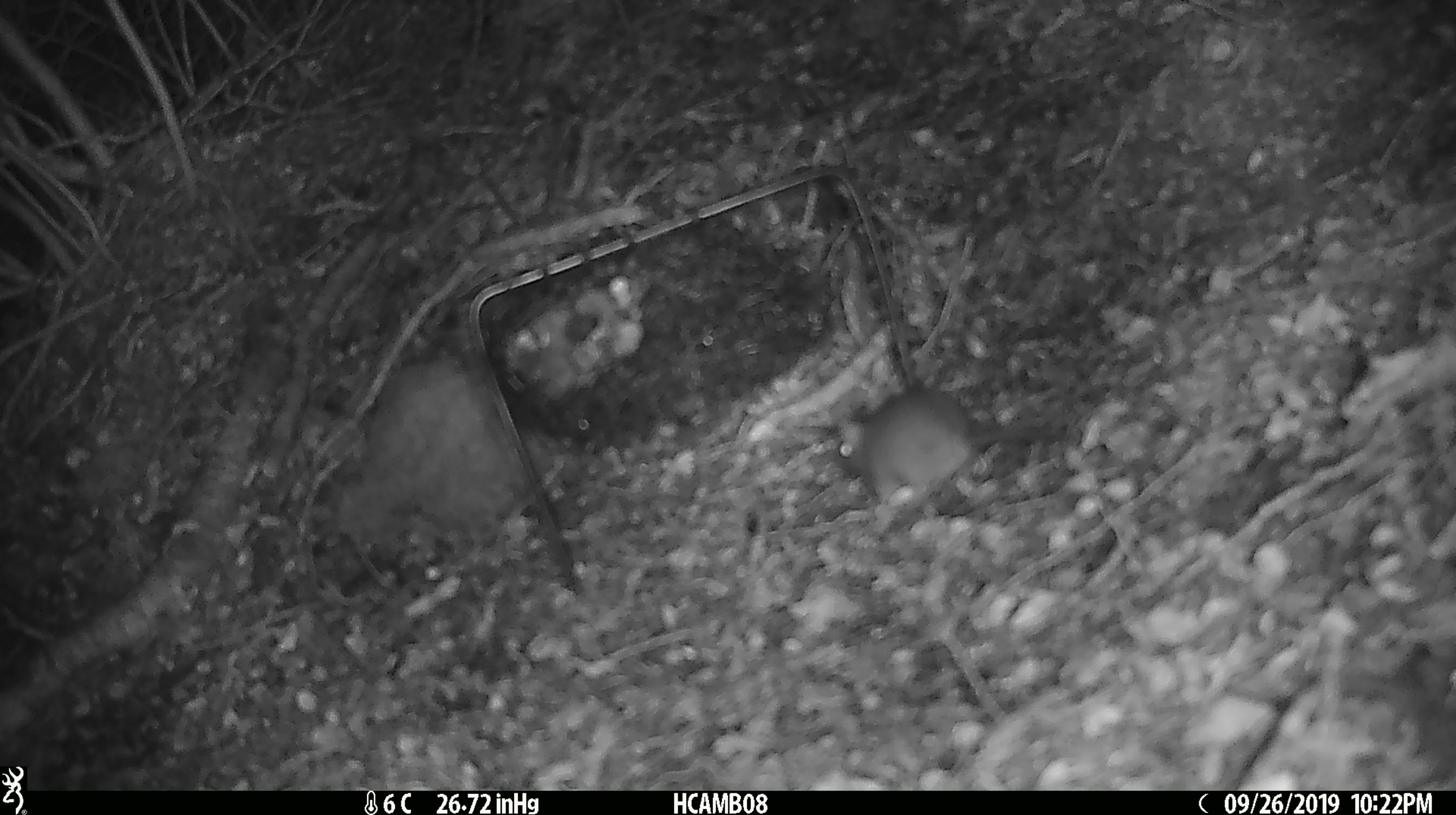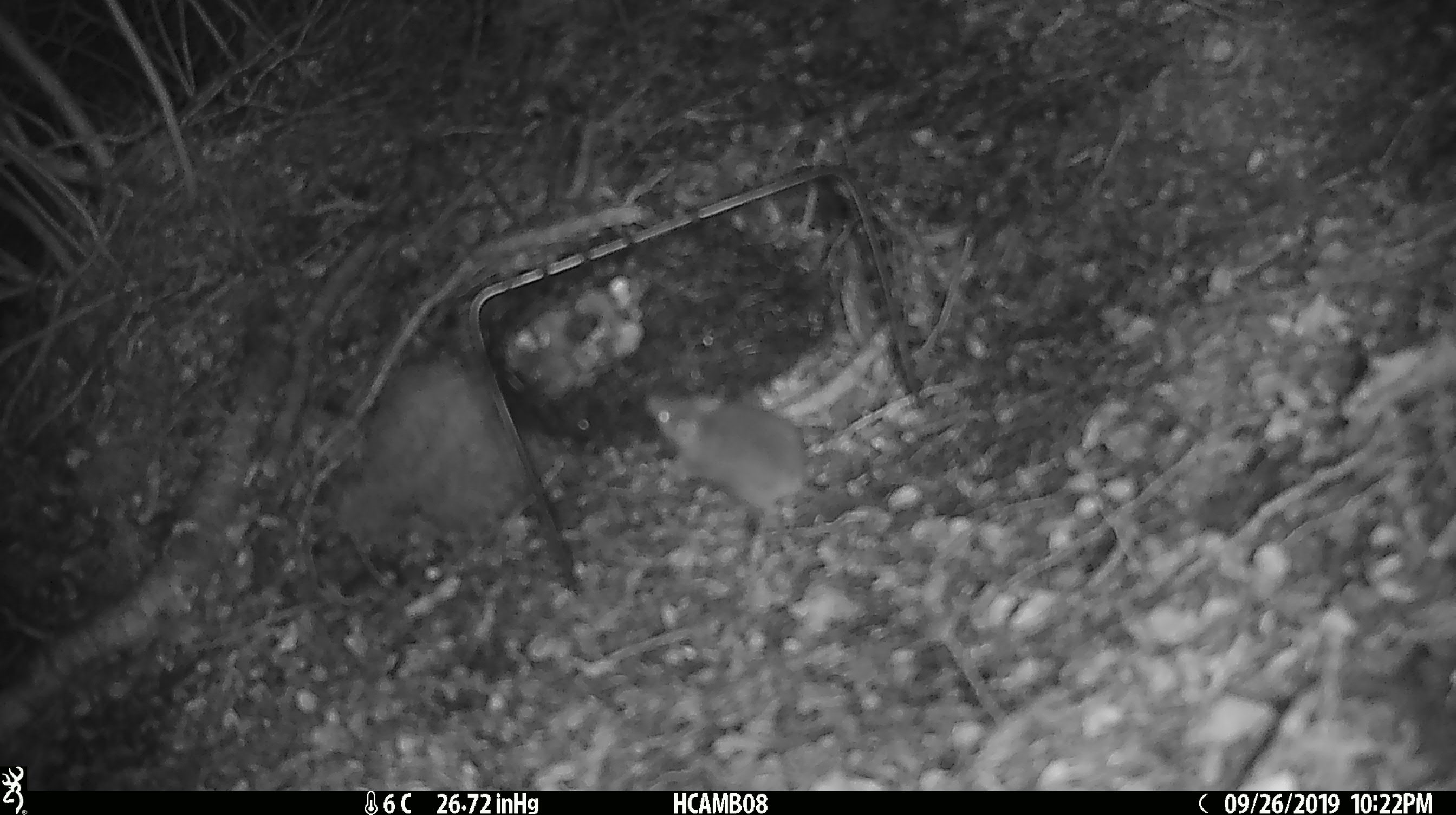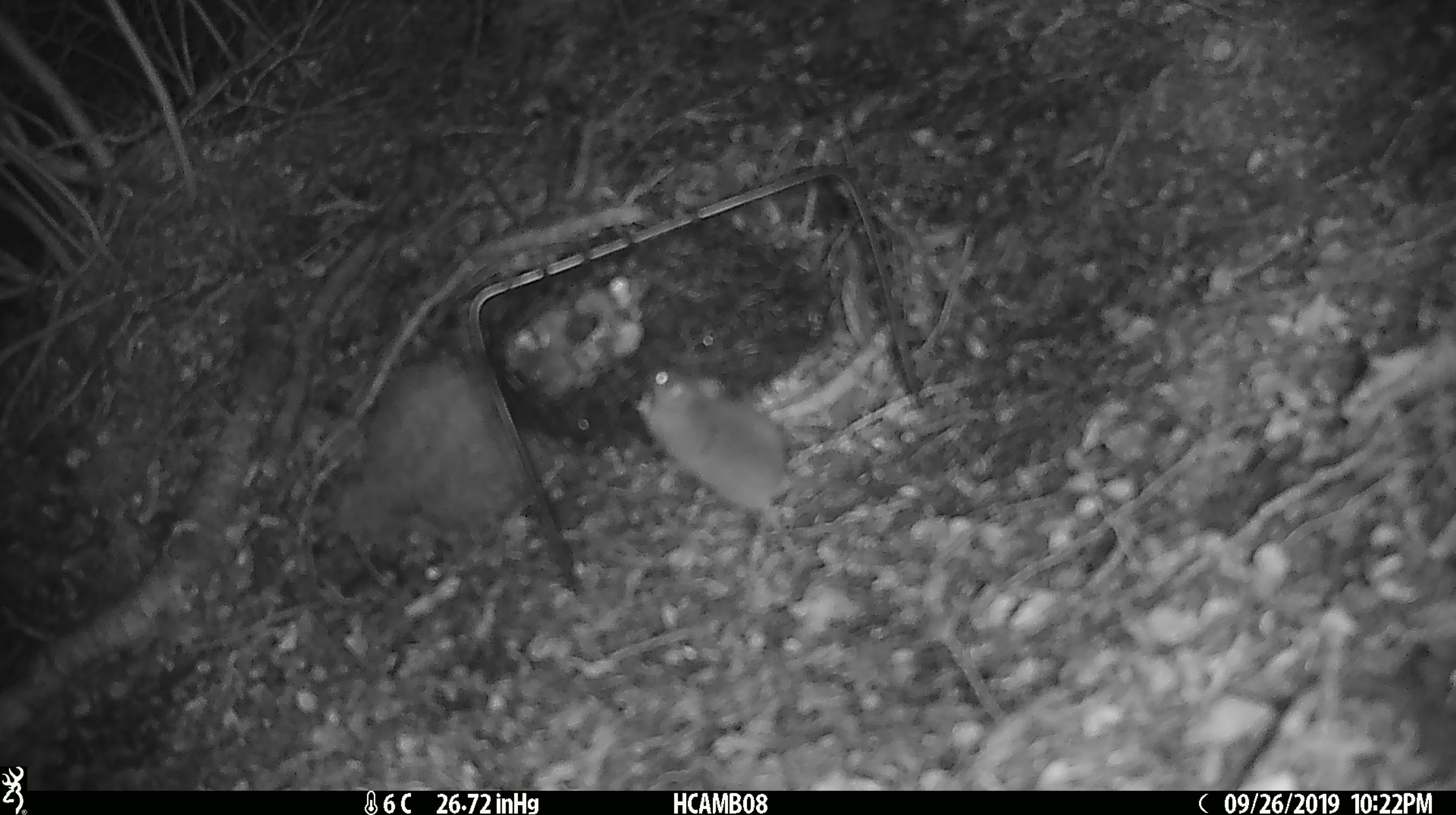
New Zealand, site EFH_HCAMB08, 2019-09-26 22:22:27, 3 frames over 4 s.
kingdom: Animalia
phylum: Chordata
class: Mammalia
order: Rodentia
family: Muridae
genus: Mus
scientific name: Mus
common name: mouse